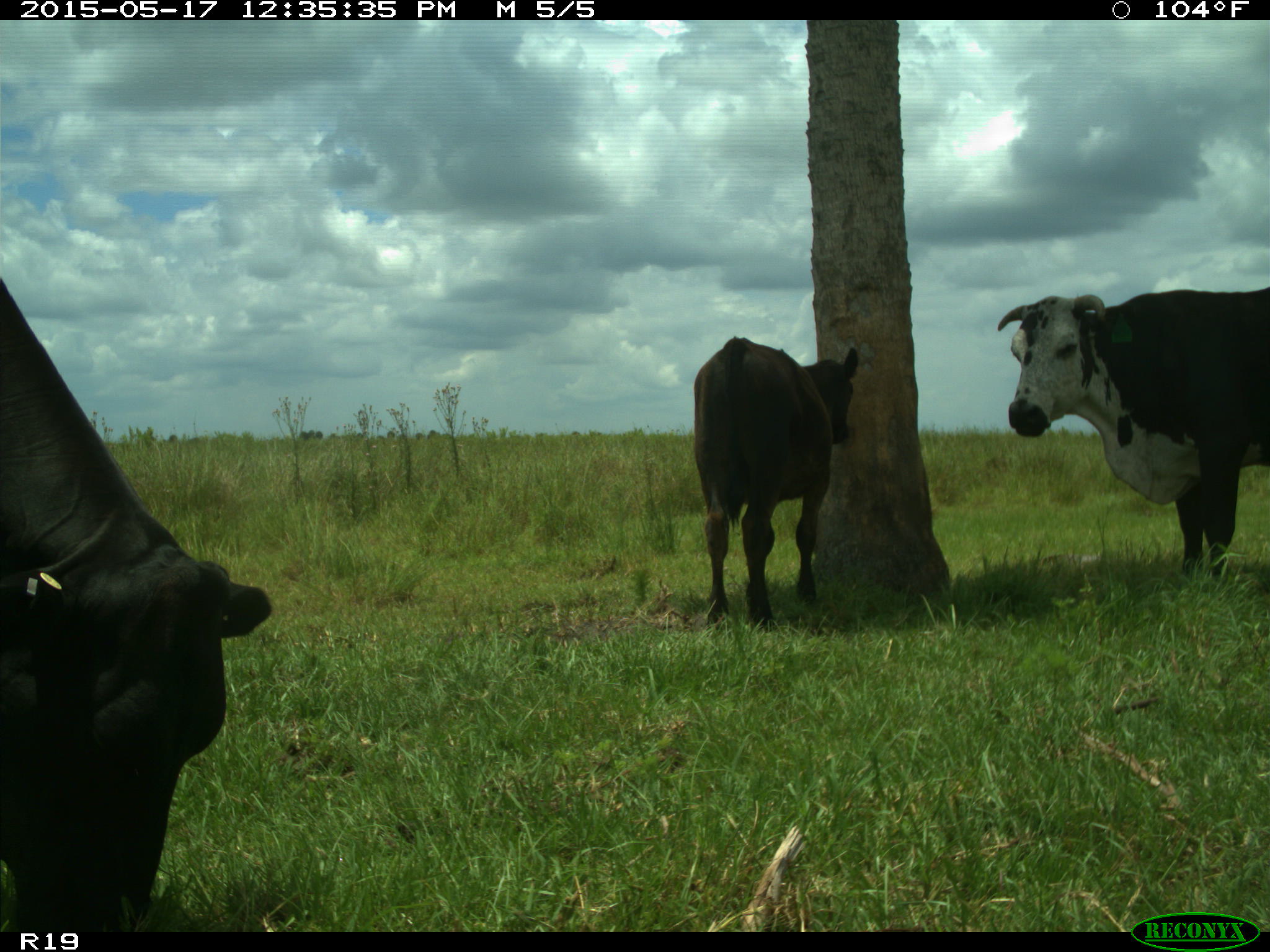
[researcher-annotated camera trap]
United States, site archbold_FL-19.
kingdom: Animalia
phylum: Chordata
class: Mammalia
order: Artiodactyla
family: Bovidae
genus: Bos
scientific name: Bos taurus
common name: domestic cow